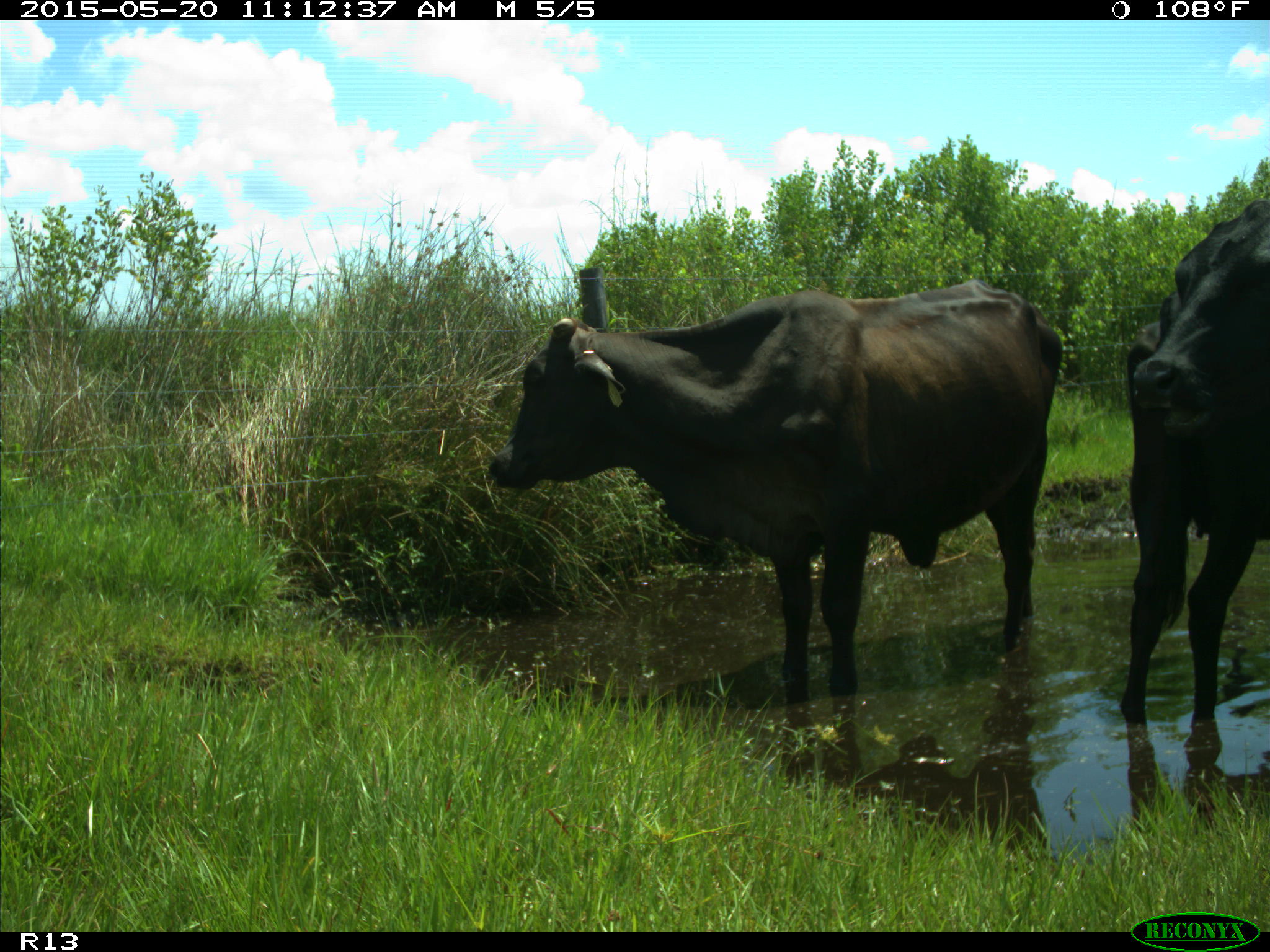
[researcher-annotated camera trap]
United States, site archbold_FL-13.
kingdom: Animalia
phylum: Chordata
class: Mammalia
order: Artiodactyla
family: Bovidae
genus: Bos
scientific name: Bos taurus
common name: domestic cow